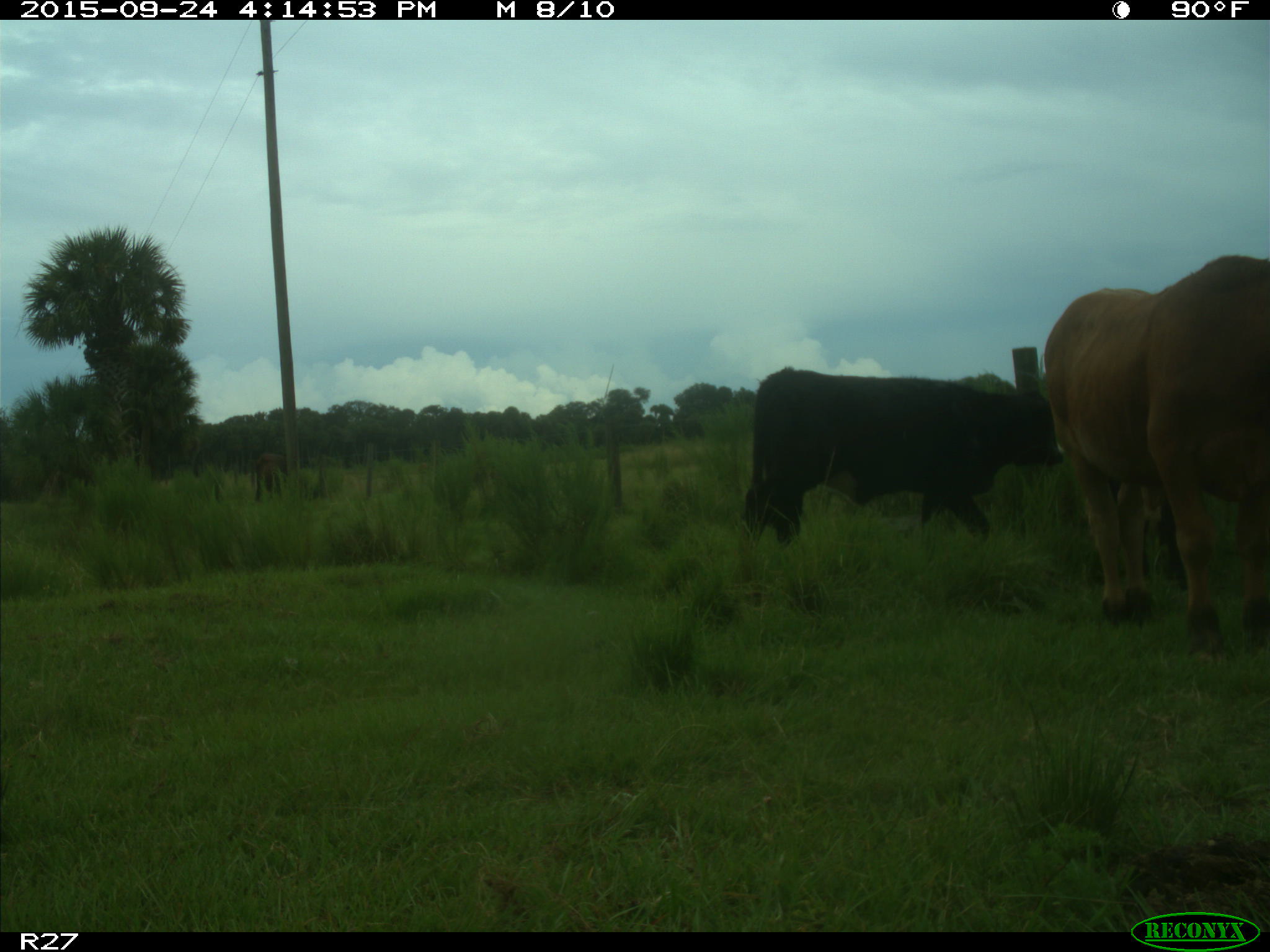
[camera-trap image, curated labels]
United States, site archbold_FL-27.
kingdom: Animalia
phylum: Chordata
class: Mammalia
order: Artiodactyla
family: Bovidae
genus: Bos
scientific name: Bos taurus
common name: domestic cow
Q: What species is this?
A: Bos taurus (domestic cow).